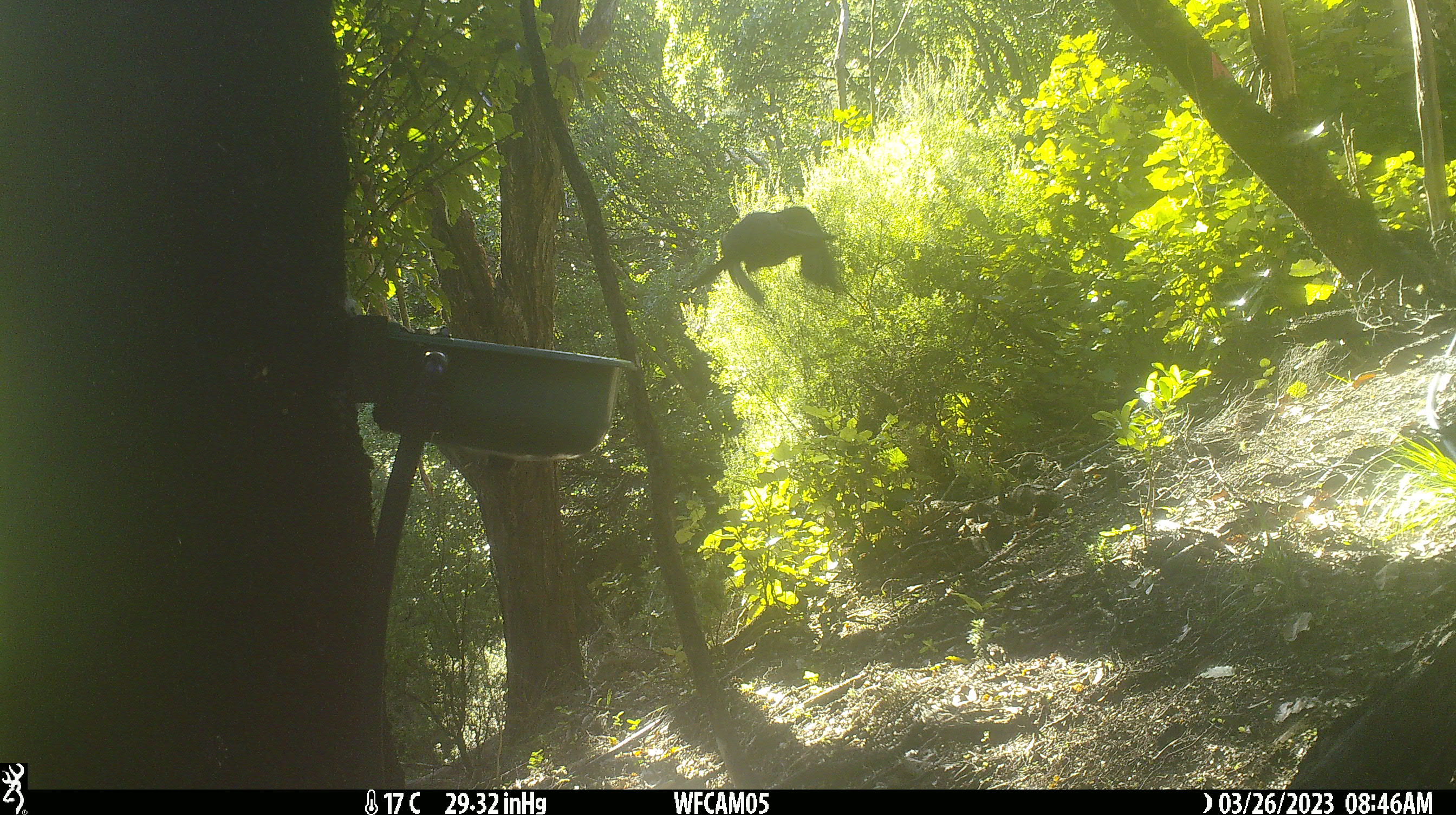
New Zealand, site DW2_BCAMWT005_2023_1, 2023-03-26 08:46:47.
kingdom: Animalia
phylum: Chordata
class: Aves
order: Columbiformes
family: Columbidae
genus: Hemiphaga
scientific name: Hemiphaga novaeseelandiae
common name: new zealand pigeon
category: kereru